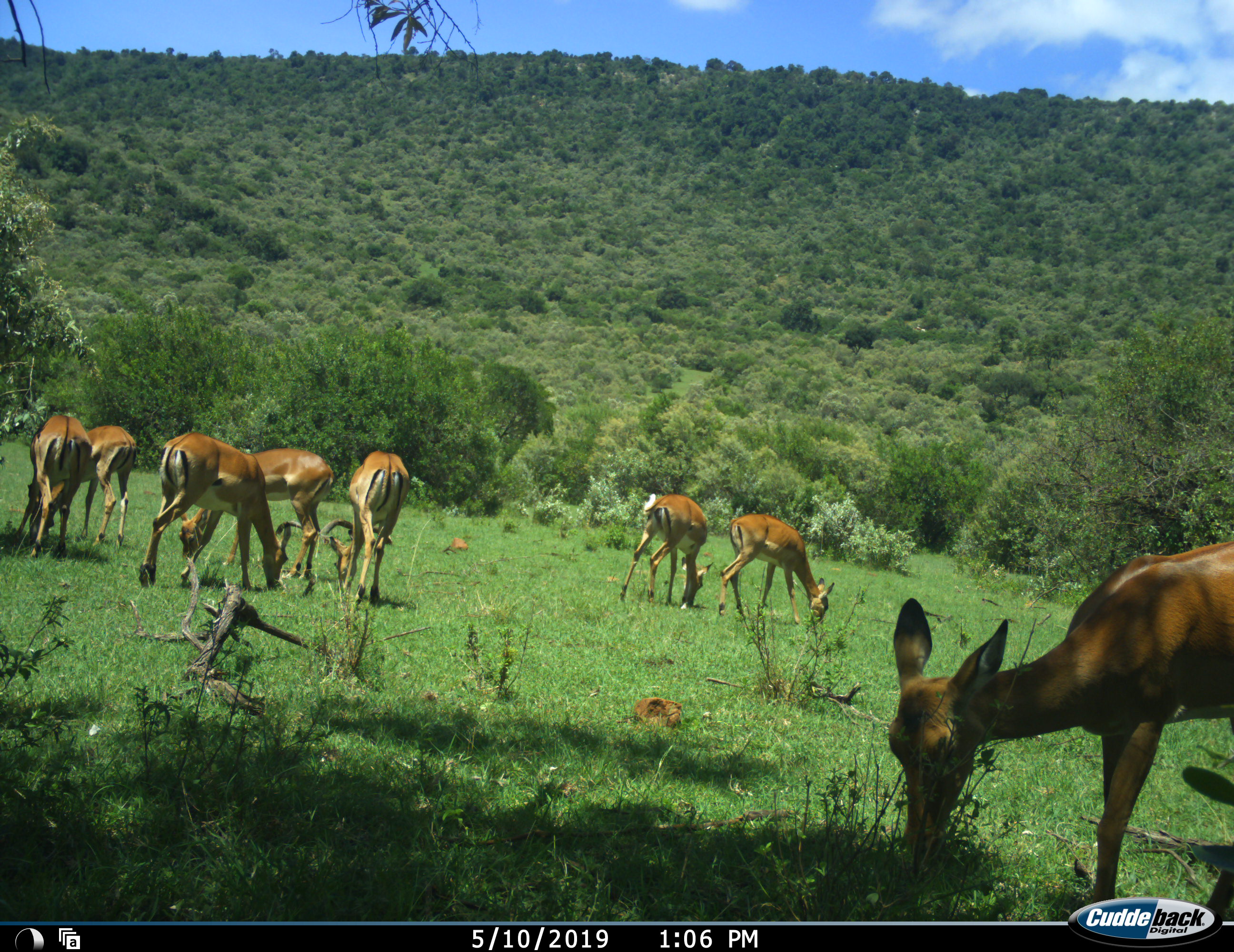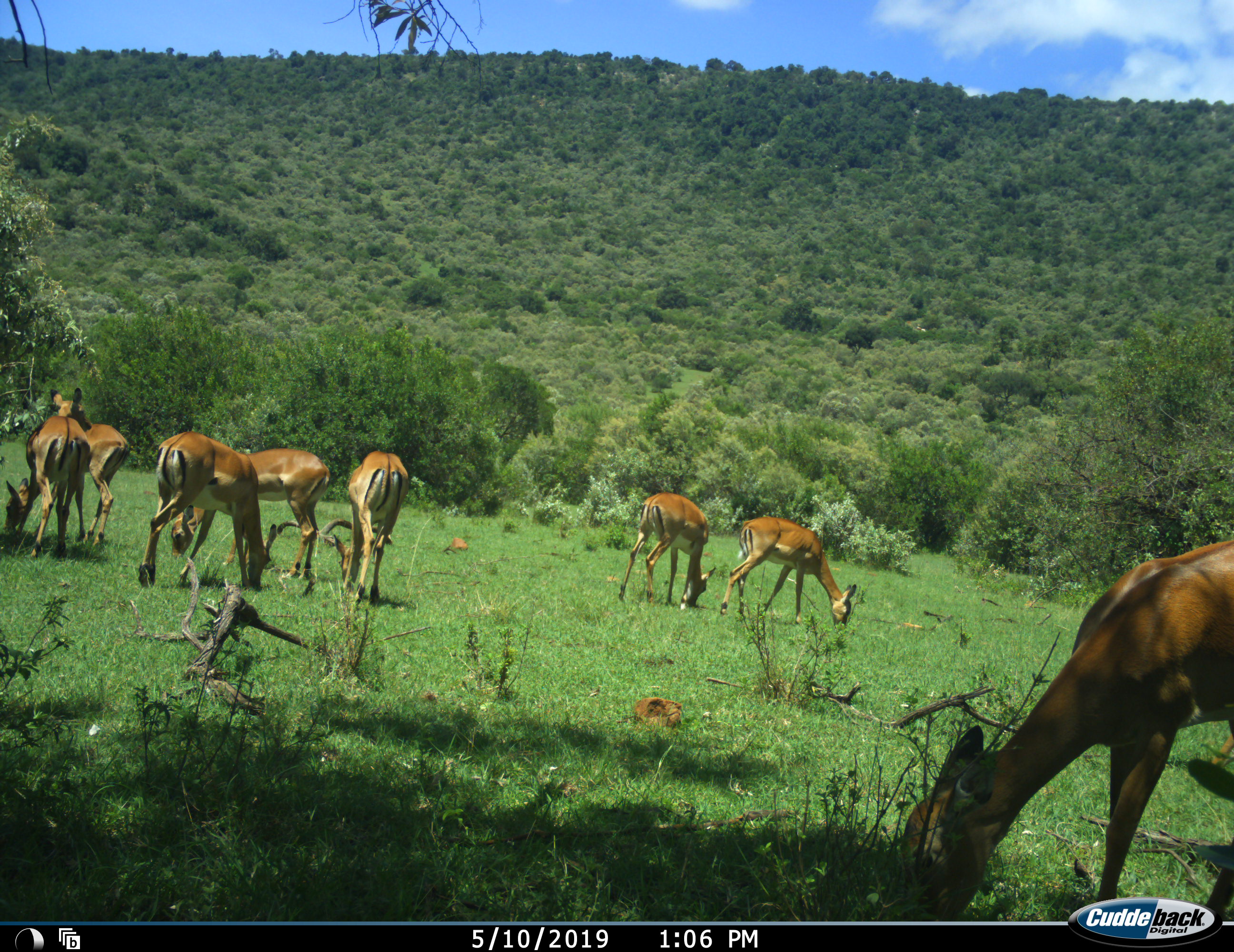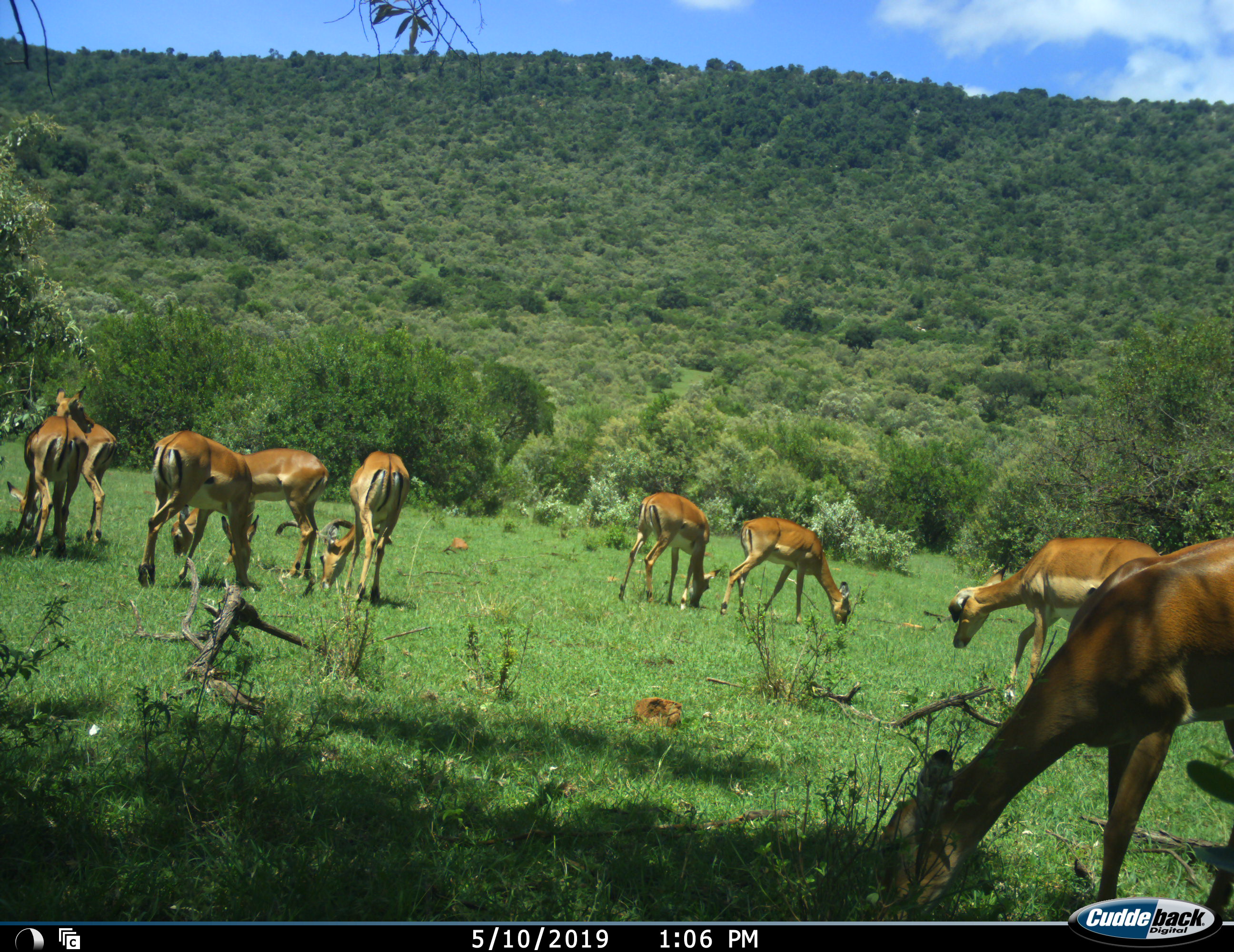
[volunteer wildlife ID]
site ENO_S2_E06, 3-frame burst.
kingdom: Animalia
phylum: Chordata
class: Mammalia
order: Artiodactyla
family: Bovidae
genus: Aepyceros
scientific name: Aepyceros melampus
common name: impala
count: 8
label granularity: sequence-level